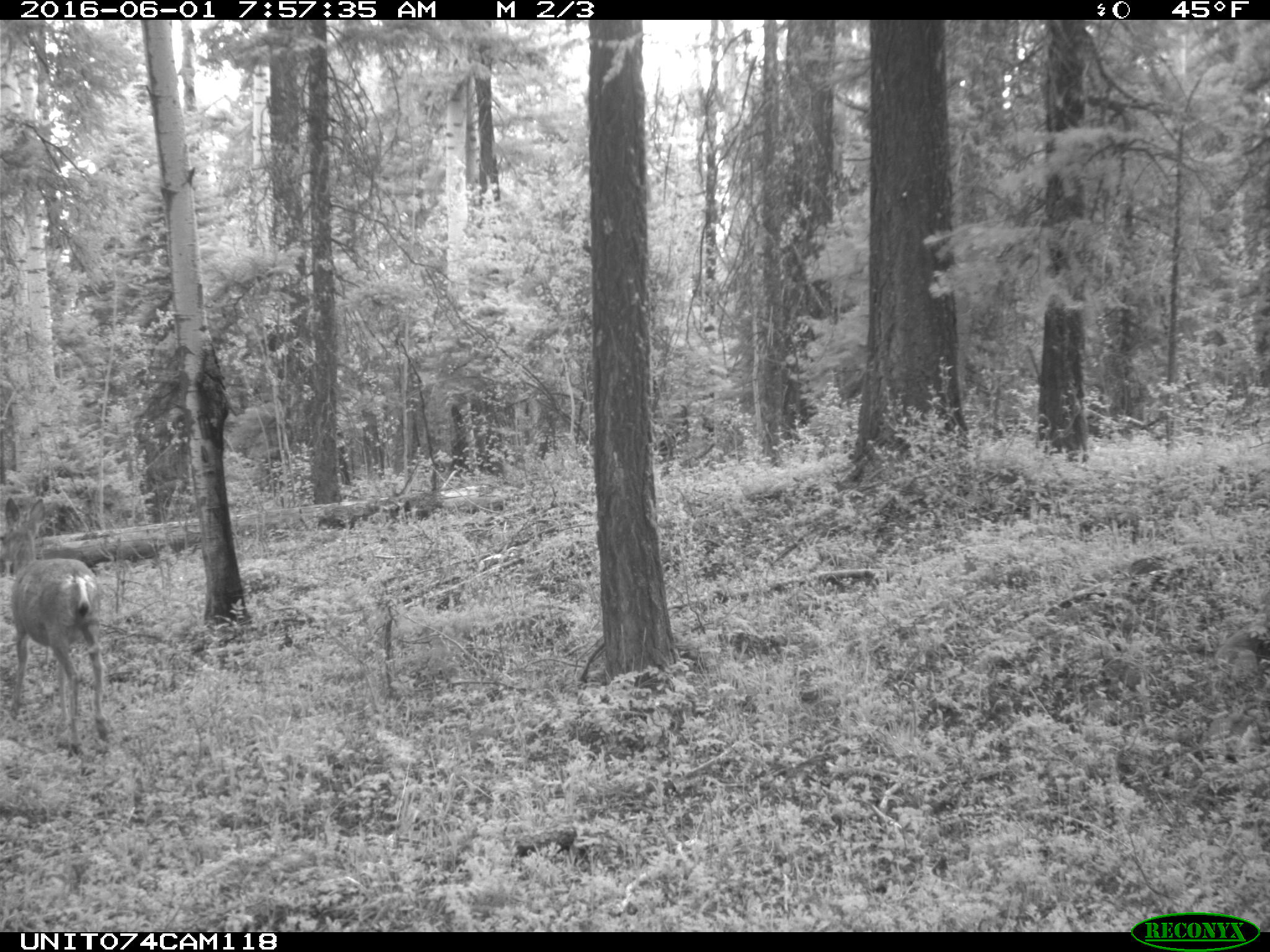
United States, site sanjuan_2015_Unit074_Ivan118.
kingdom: Animalia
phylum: Chordata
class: Mammalia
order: Artiodactyla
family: Cervidae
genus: Odocoileus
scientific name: Odocoileus hemionus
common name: mule deer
Odocoileus hemionus (mule deer).